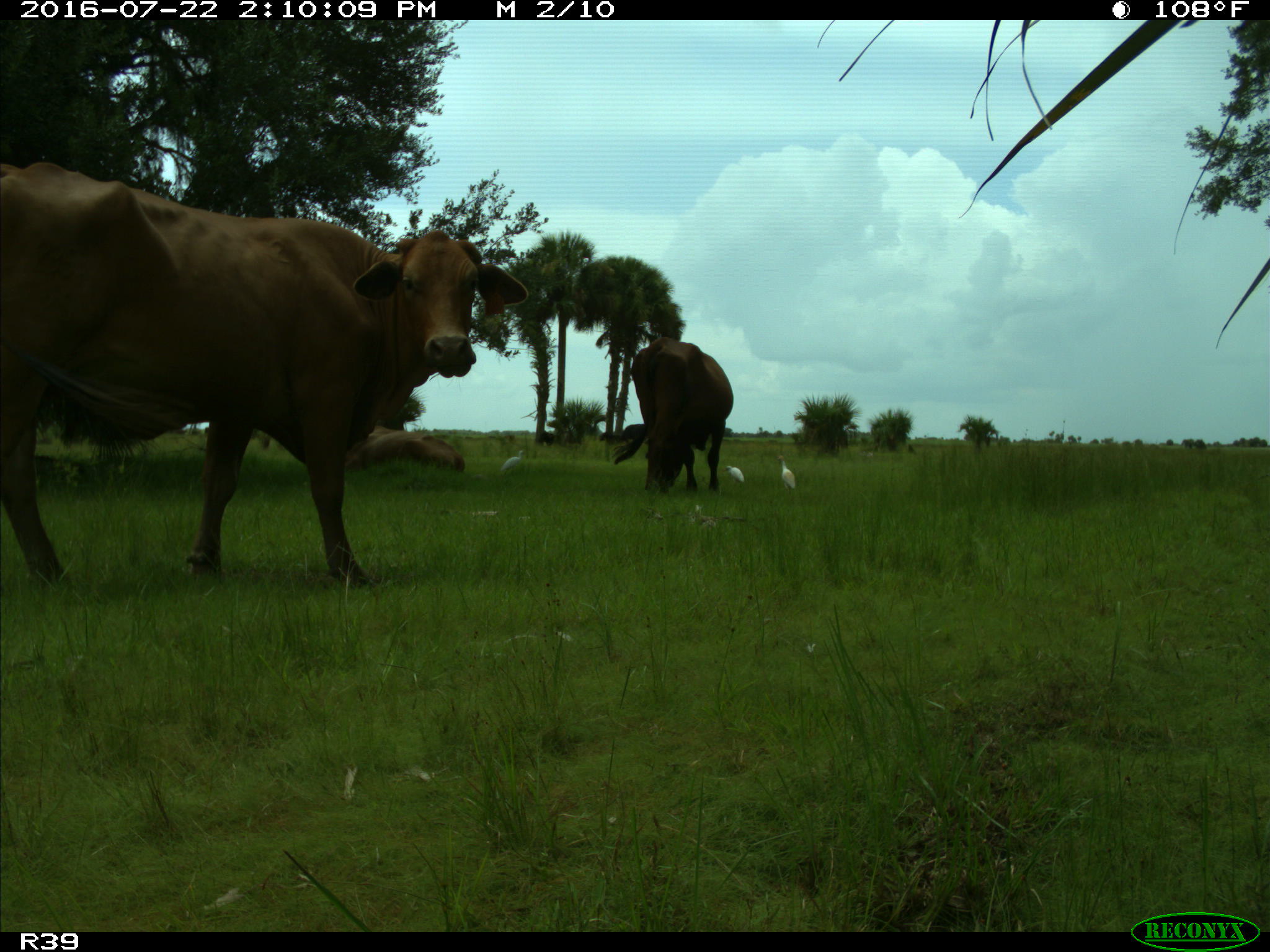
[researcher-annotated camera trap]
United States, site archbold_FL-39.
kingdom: Animalia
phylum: Chordata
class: Mammalia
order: Artiodactyla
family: Bovidae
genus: Bos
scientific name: Bos taurus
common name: domestic cow